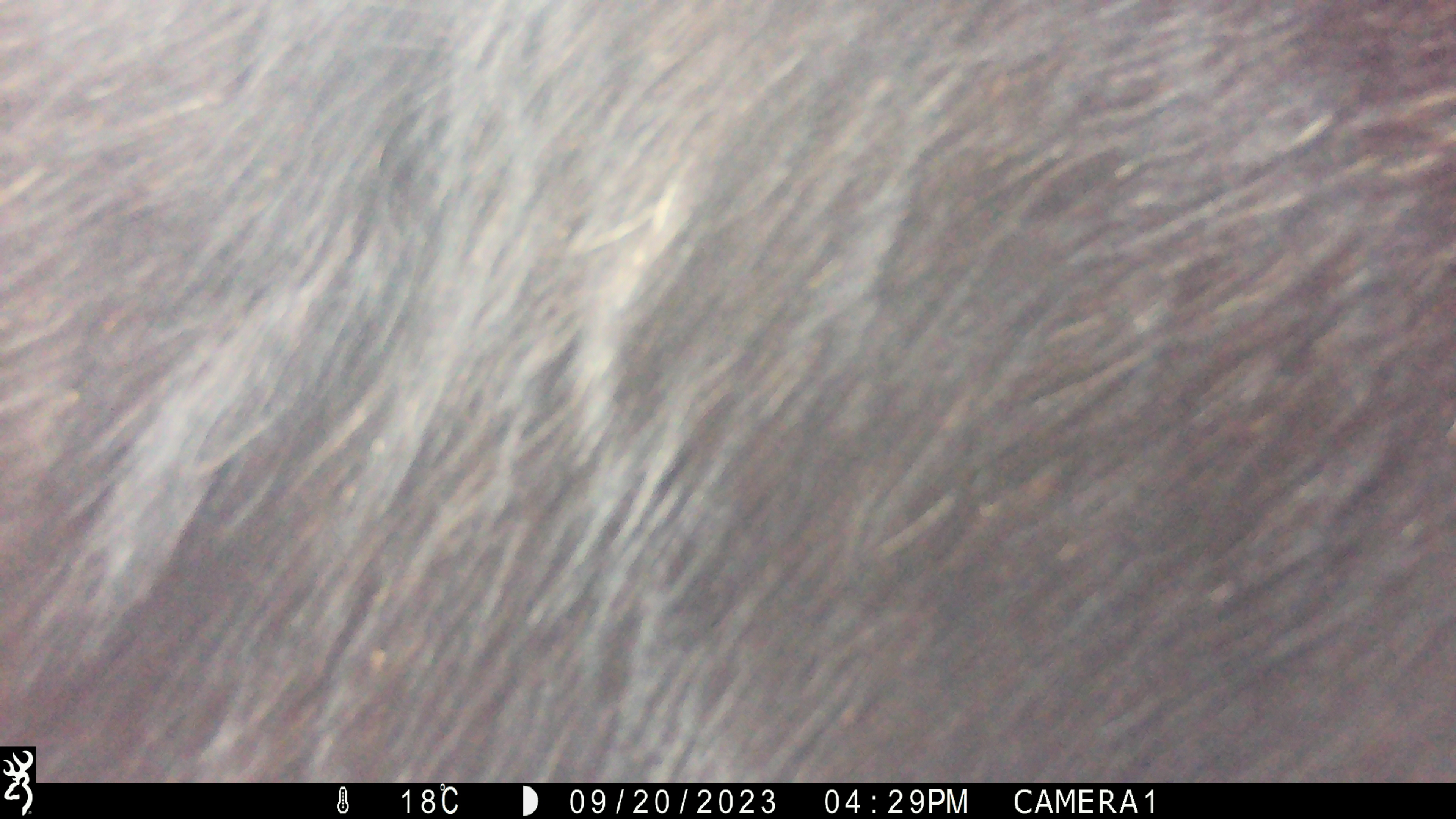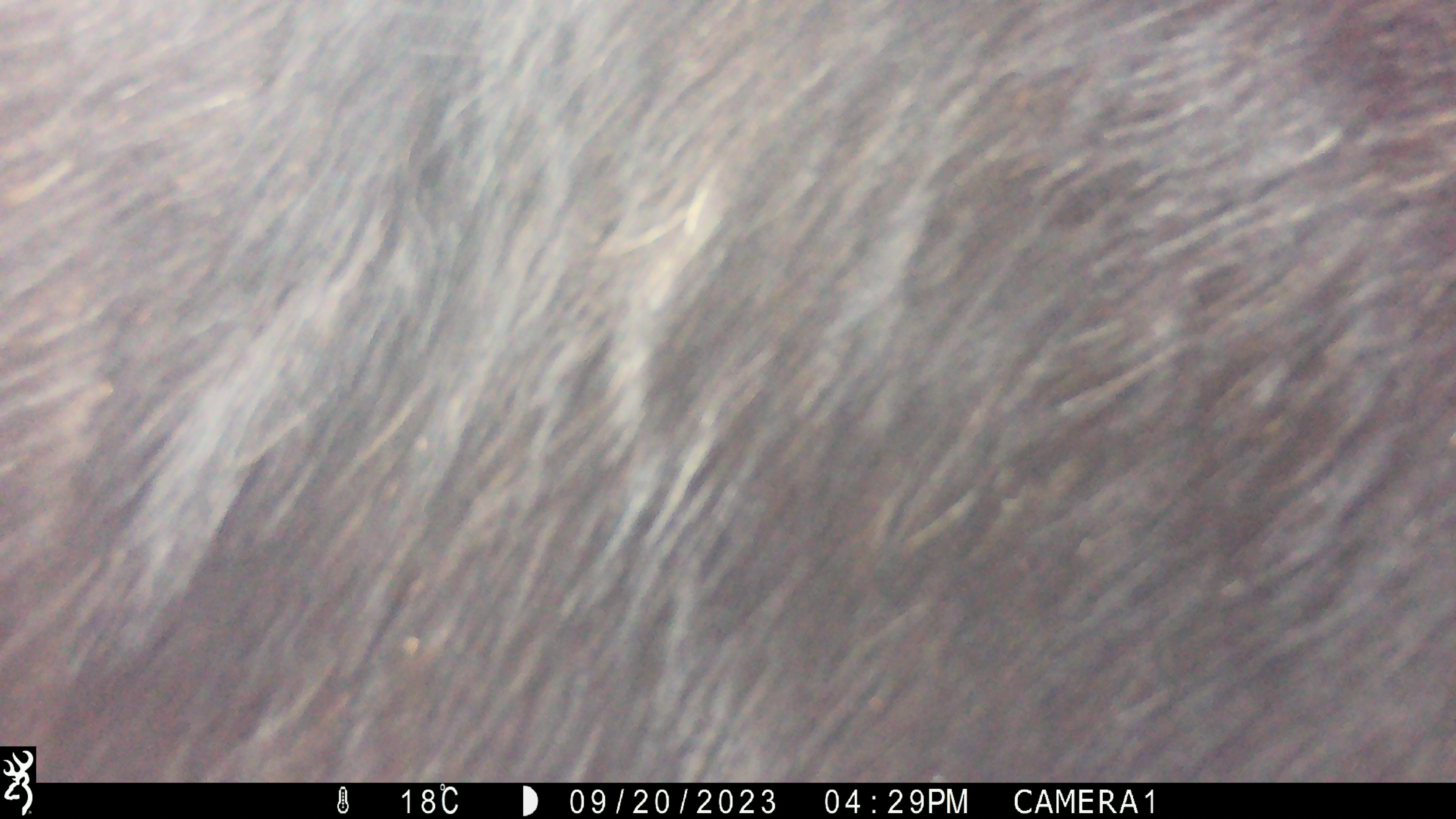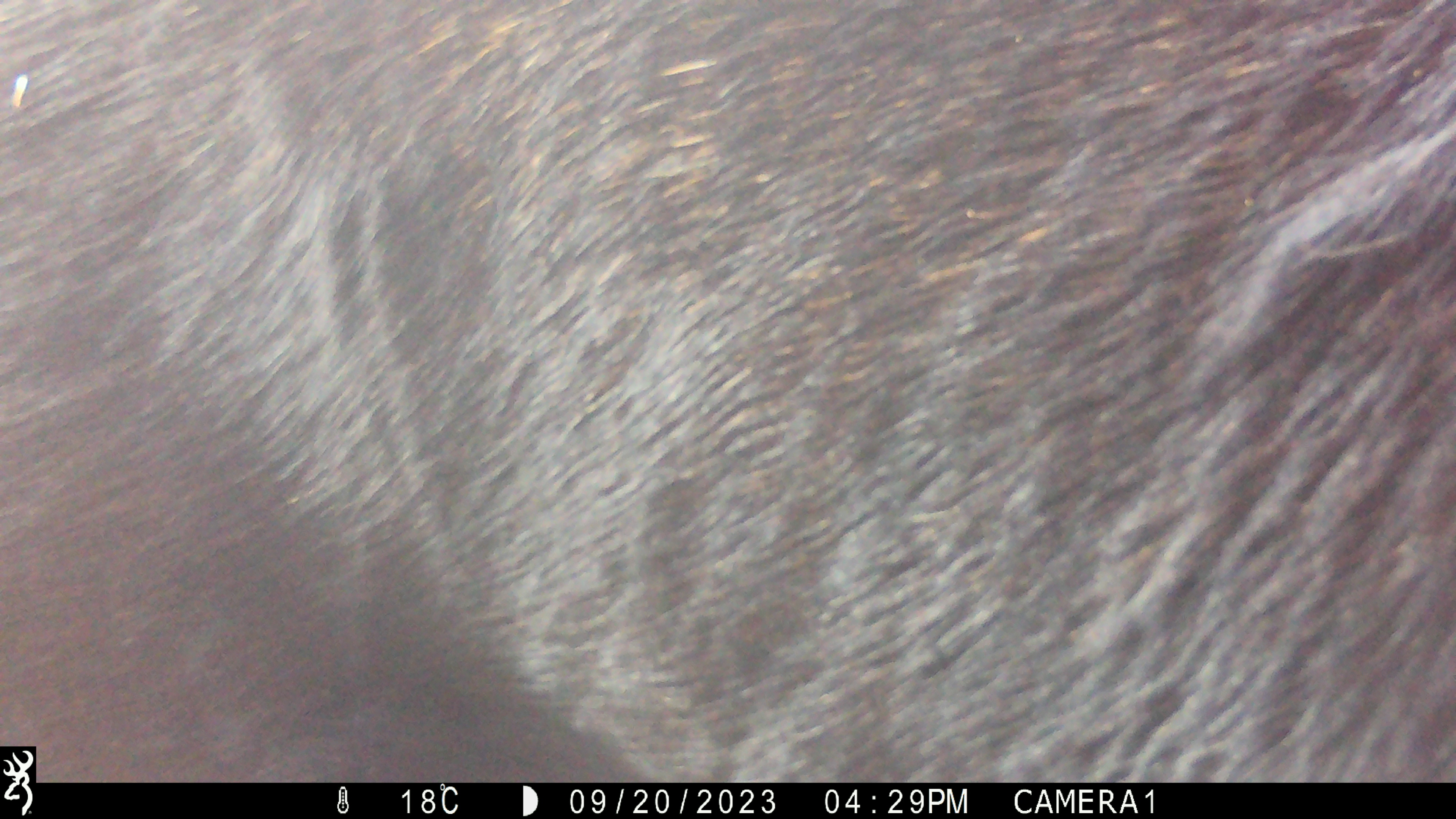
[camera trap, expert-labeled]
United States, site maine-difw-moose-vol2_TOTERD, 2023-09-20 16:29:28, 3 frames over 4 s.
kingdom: Animalia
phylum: Chordata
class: Mammalia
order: Artiodactyla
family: Cervidae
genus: Alces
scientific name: Alces alces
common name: moose